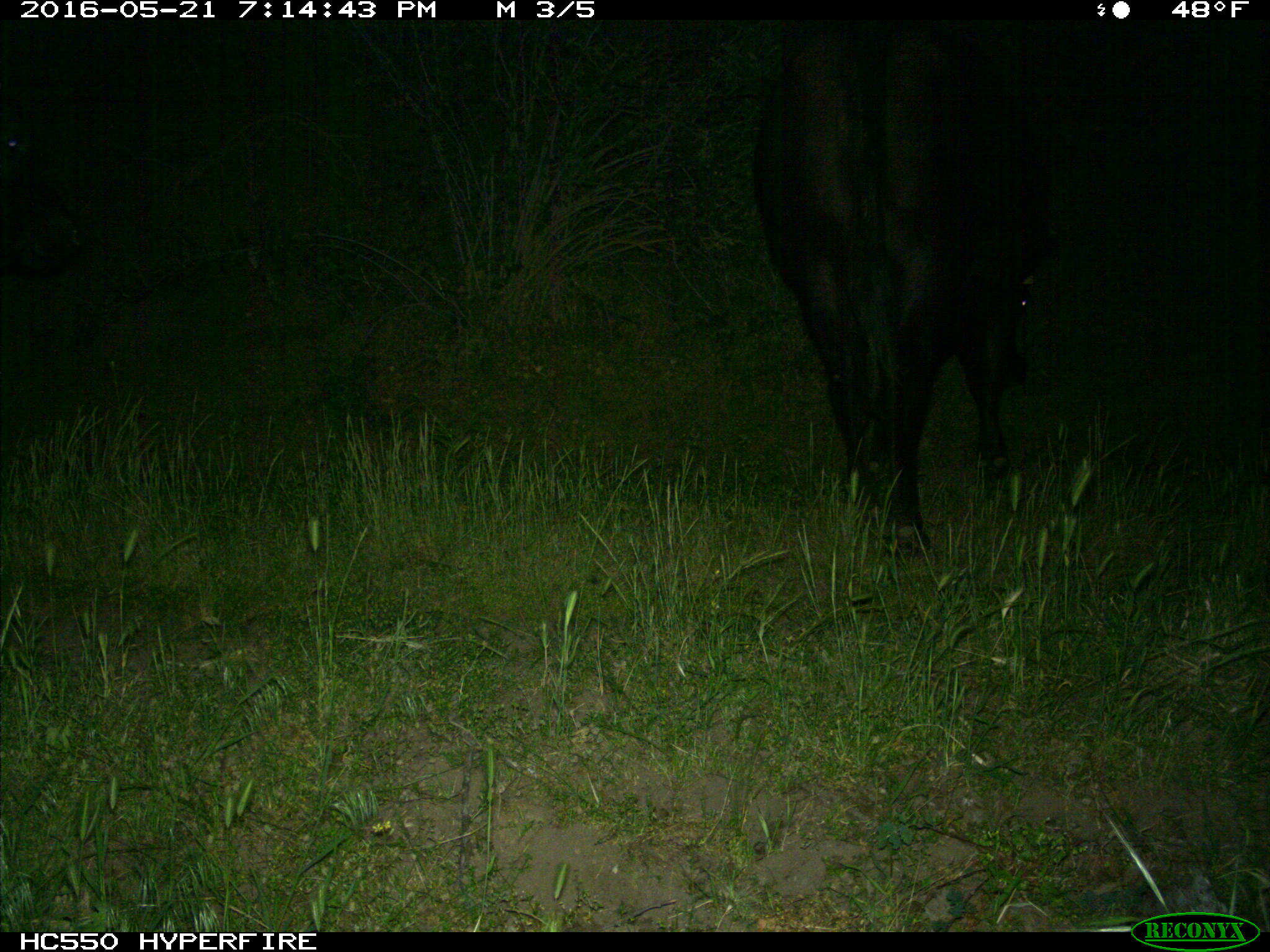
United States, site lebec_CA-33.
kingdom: Animalia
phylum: Chordata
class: Mammalia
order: Artiodactyla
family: Bovidae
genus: Bos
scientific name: Bos taurus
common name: domestic cow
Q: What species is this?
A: Bos taurus (domestic cow).